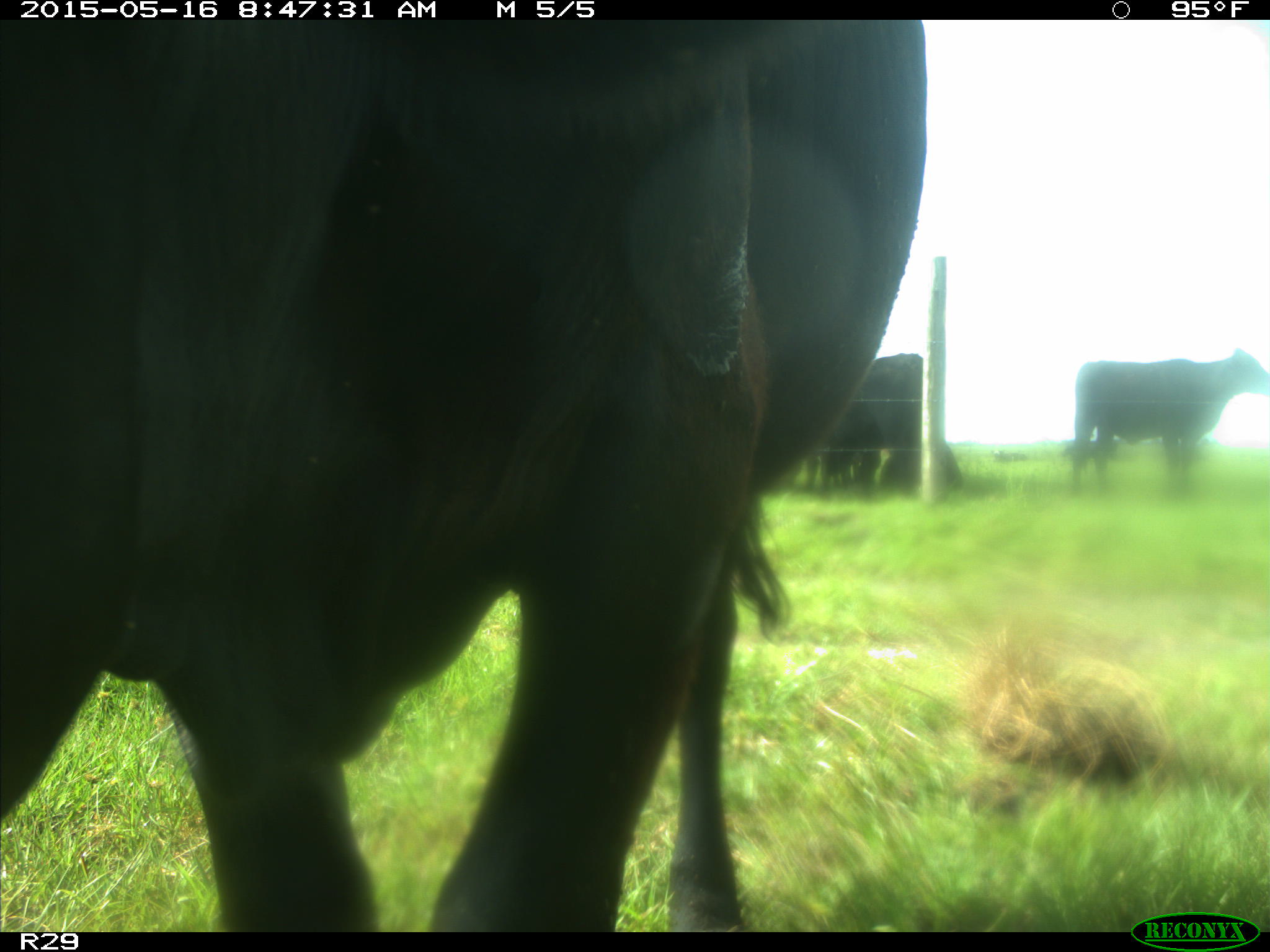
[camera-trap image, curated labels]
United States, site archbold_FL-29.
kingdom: Animalia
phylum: Chordata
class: Mammalia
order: Artiodactyla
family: Bovidae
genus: Bos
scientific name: Bos taurus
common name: domestic cow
Bos taurus (domestic cow).